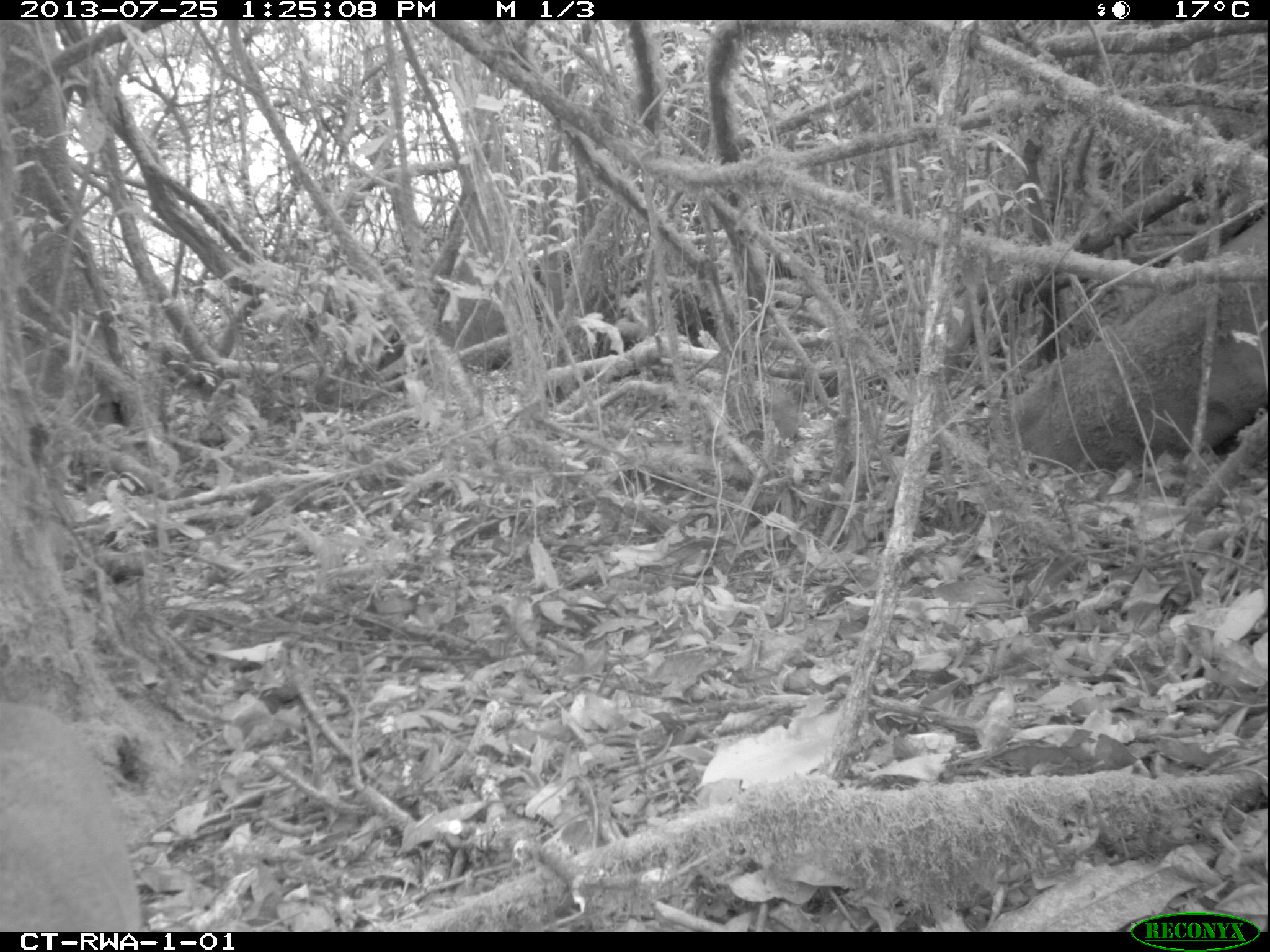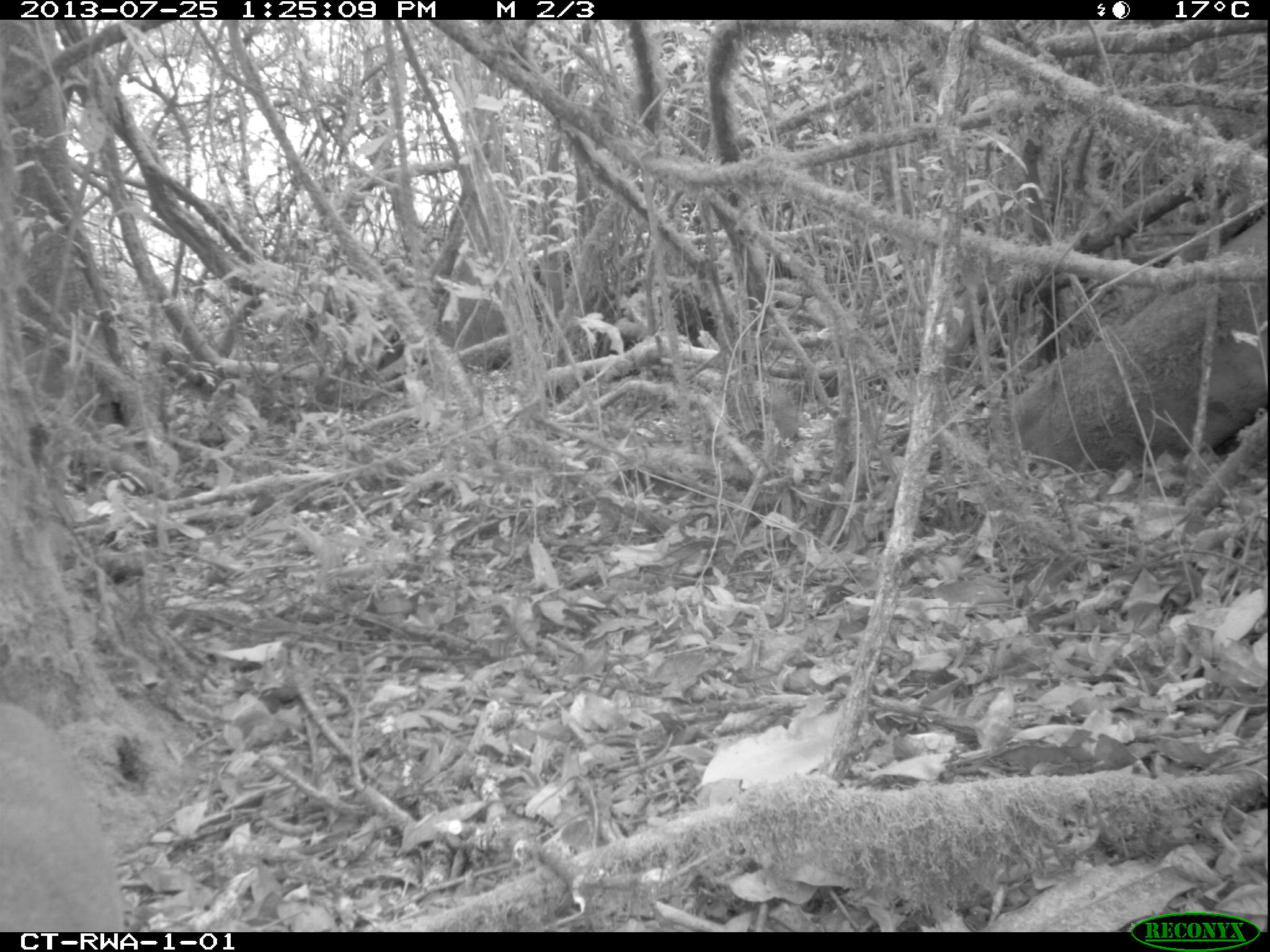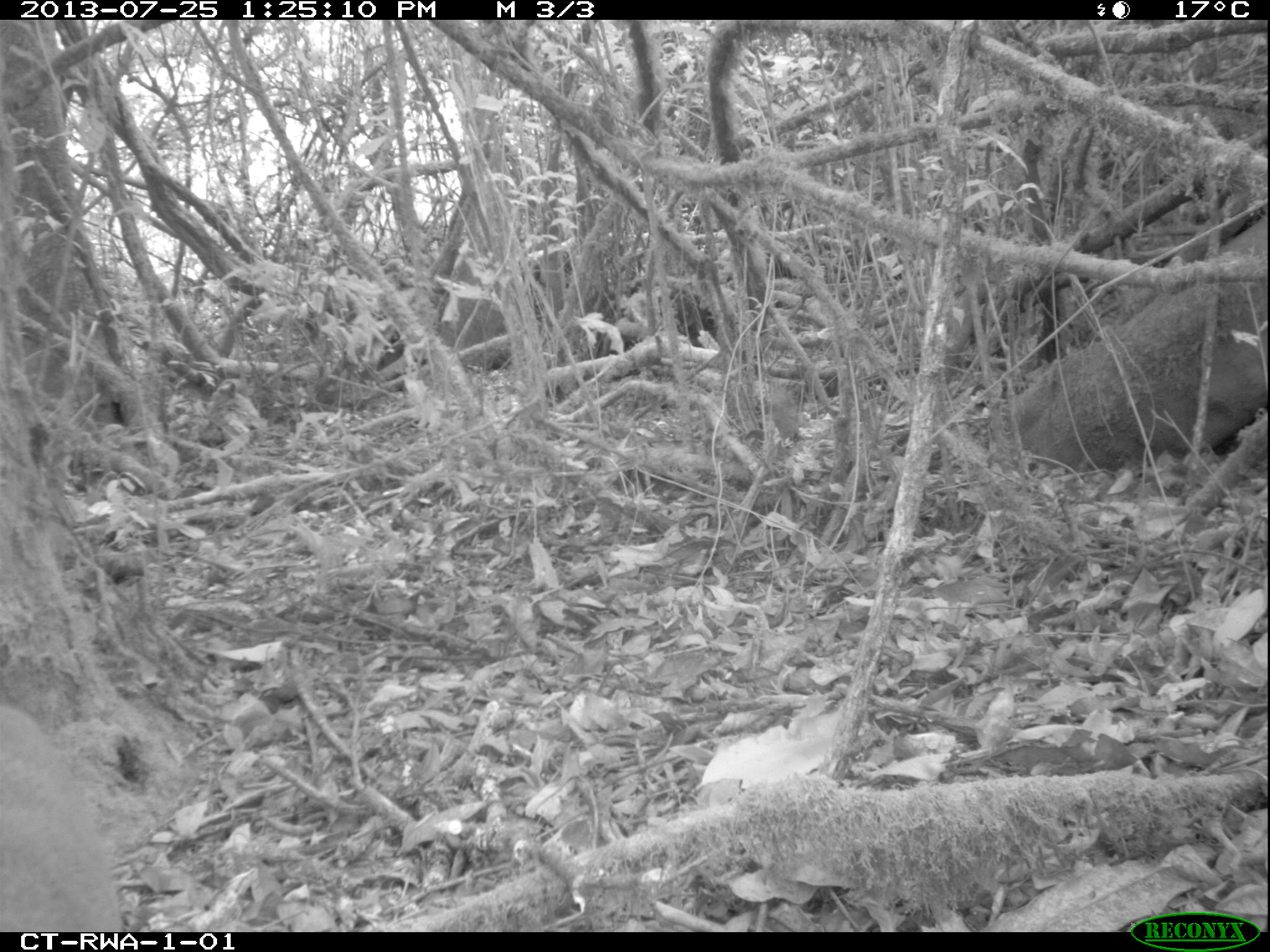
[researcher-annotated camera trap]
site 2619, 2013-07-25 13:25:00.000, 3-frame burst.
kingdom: Animalia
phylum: Chordata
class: Mammalia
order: Artiodactyla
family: Bovidae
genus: Cephalophus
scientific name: Cephalophus nigrifrons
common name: black-fronted duiker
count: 1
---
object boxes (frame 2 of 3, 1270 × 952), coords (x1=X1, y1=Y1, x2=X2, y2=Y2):
cephalophus nigrifrons: (x1=0, y1=695, x2=120, y2=932)